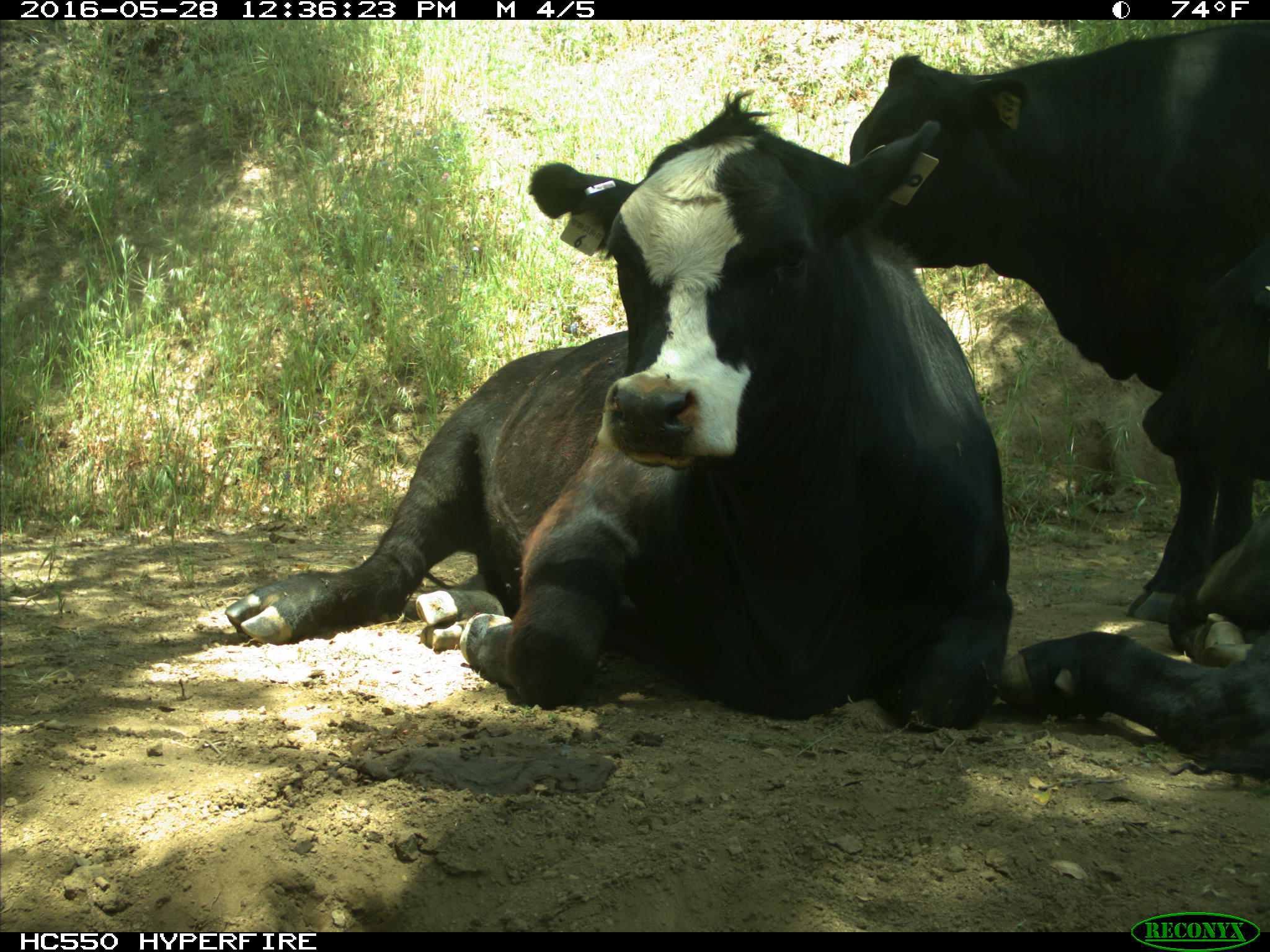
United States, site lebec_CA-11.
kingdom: Animalia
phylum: Chordata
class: Mammalia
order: Artiodactyla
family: Bovidae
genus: Bos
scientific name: Bos taurus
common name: domestic cow